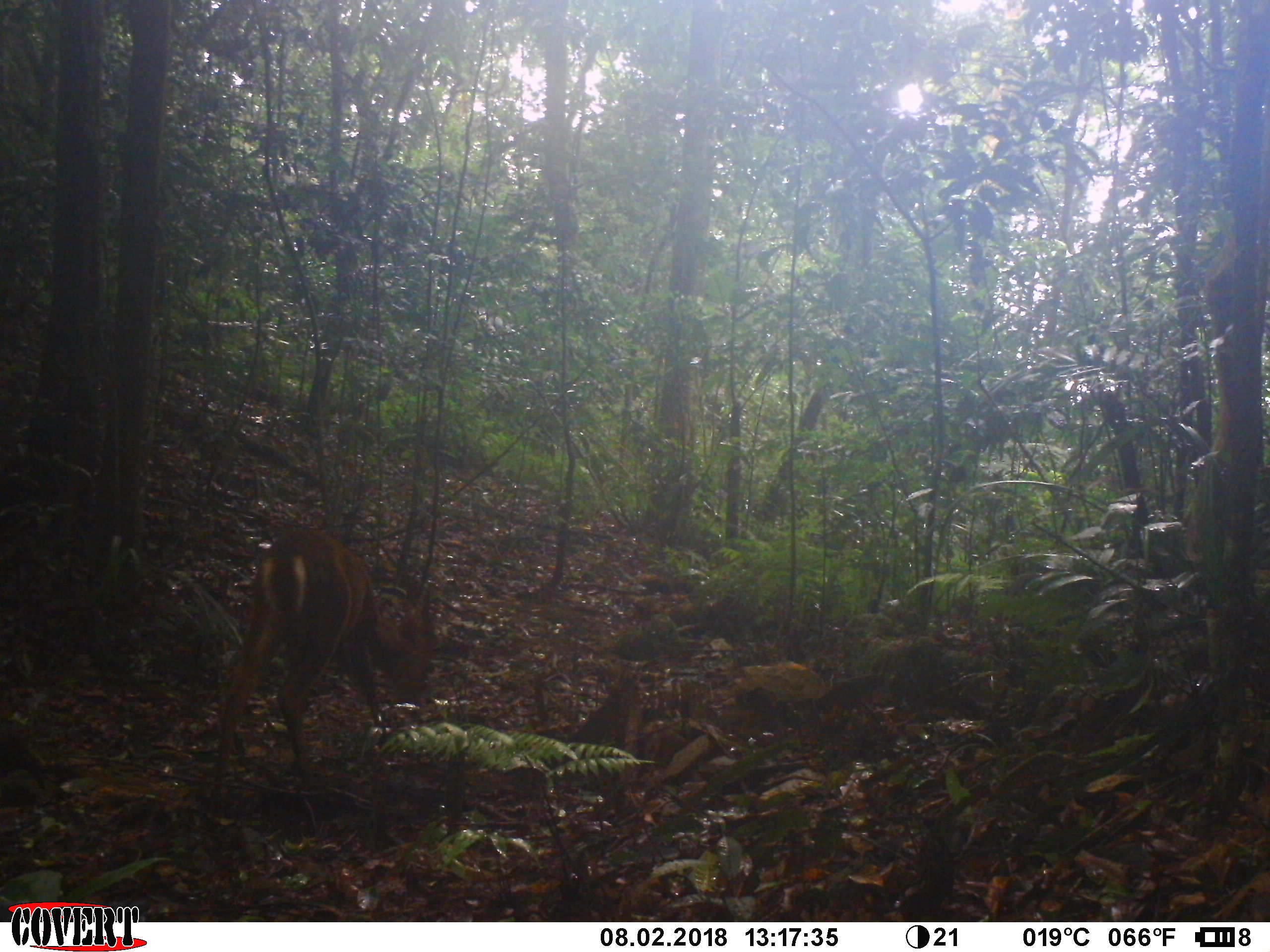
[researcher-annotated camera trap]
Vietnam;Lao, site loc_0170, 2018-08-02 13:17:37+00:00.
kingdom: Animalia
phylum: Chordata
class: Mammalia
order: Artiodactyla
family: Cervidae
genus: Muntiacus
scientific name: Muntiacus vuquangensis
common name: large-antlered muntjac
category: large antlered muntjac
Large antlered muntjac (large-antlered muntjac) (Muntiacus vuquangensis). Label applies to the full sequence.